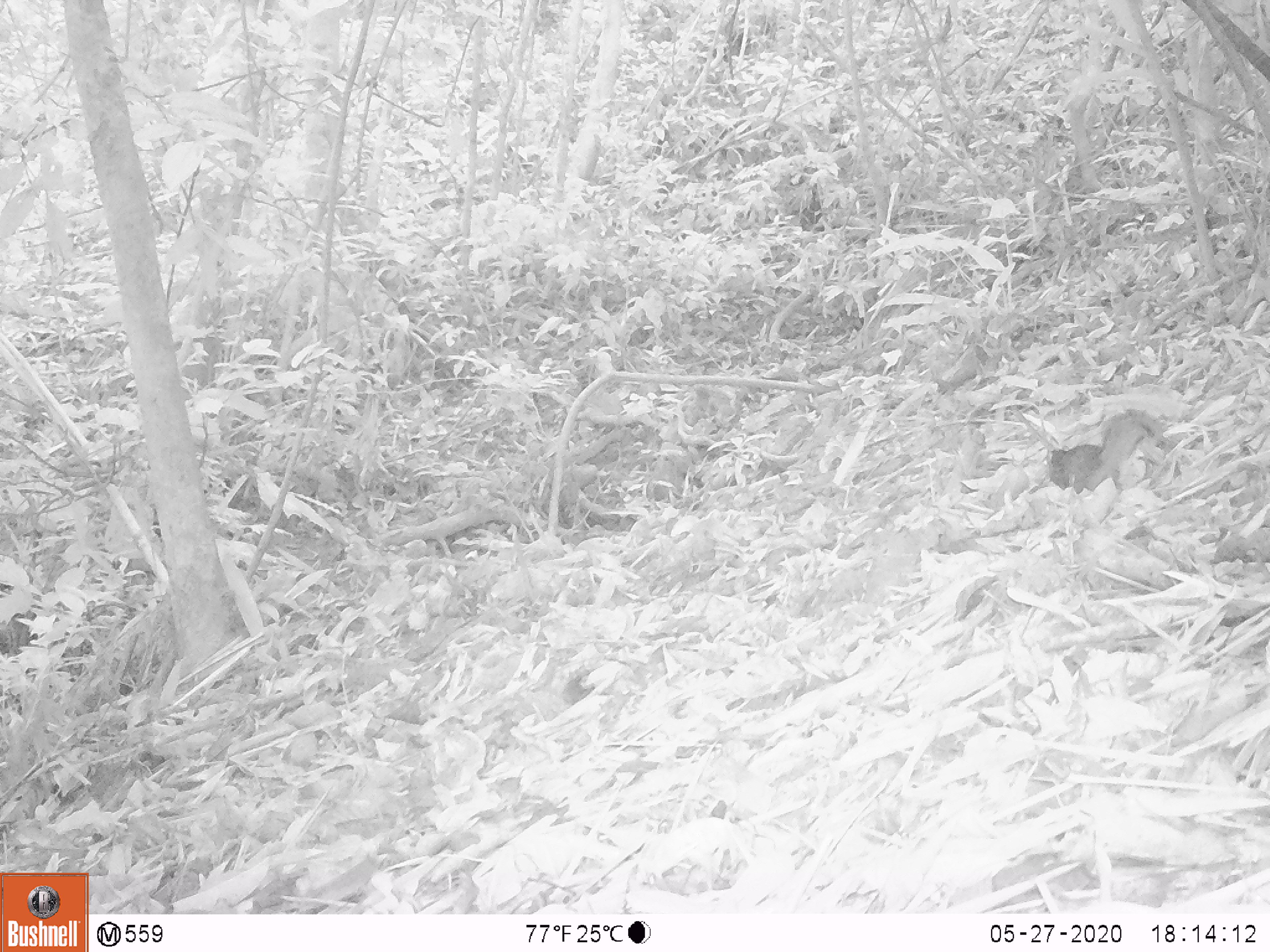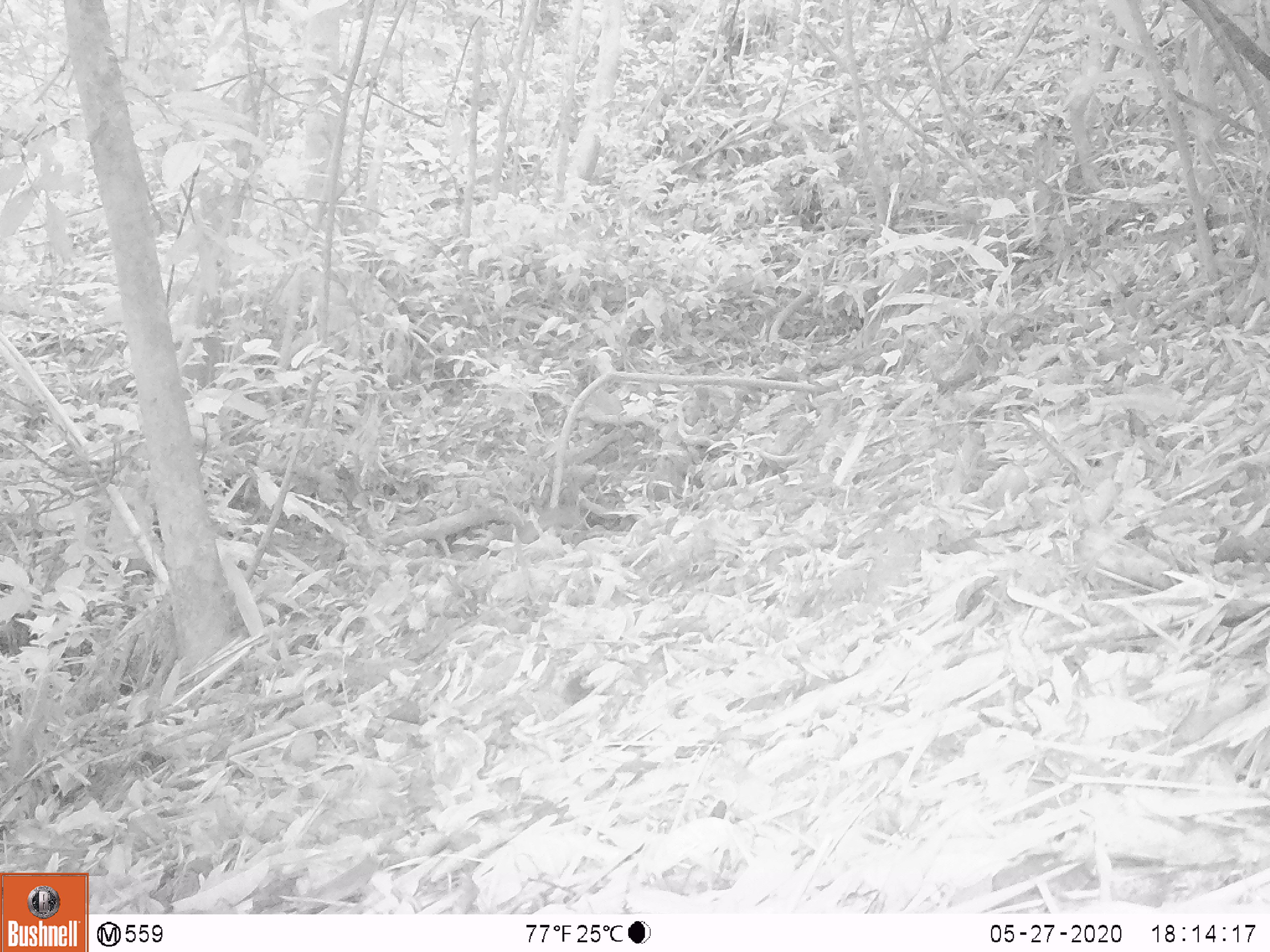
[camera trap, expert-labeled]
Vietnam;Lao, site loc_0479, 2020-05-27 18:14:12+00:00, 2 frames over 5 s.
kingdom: Animalia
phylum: Chordata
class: Mammalia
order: Rodentia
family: Sciuridae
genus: Dremomys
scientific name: Dremomys rufigenis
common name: red-cheeked squirrel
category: red cheeked squirrel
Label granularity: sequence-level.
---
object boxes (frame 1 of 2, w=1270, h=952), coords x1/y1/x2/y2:
red cheeked squirrel: 1040/406/1164/494